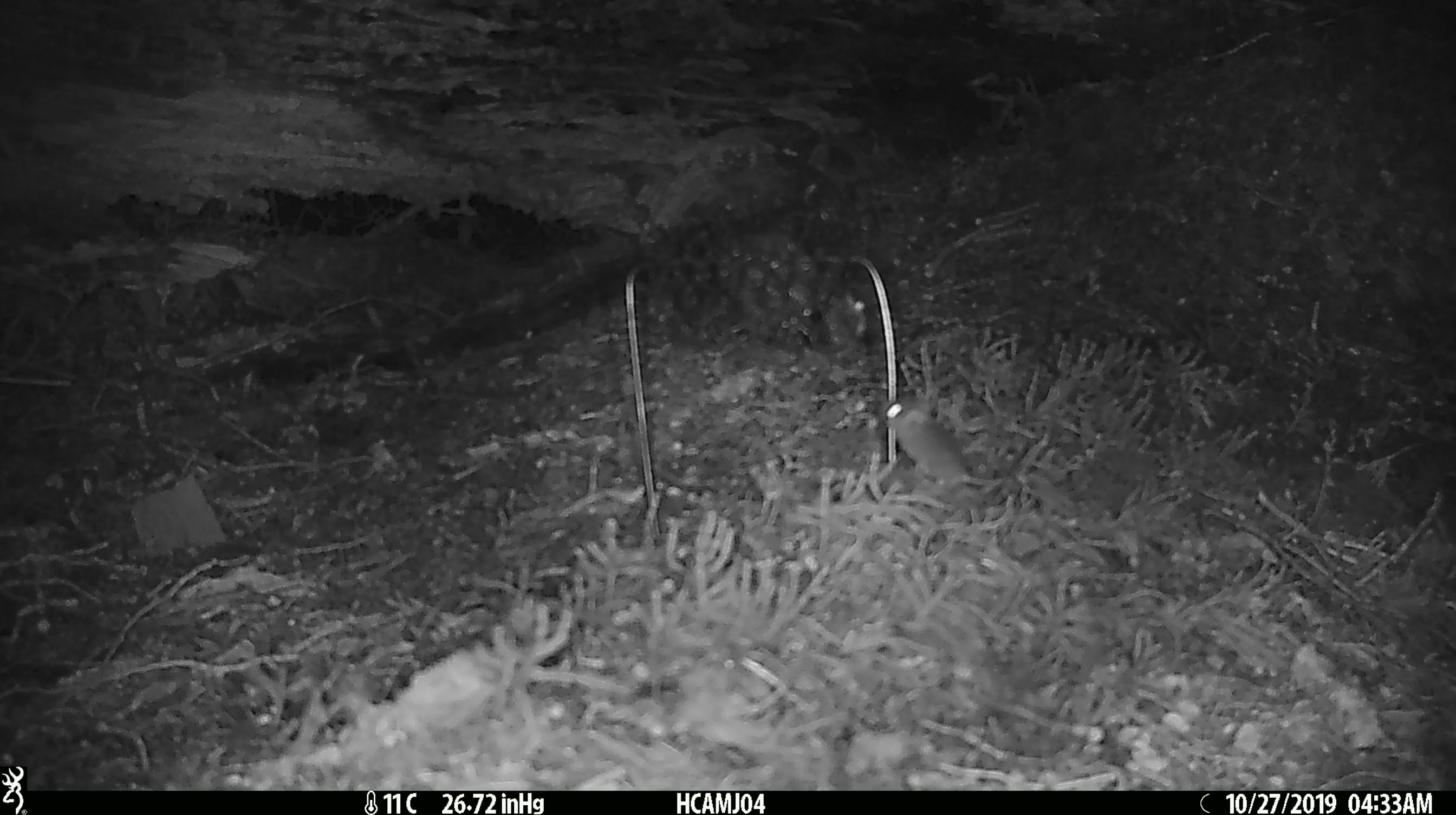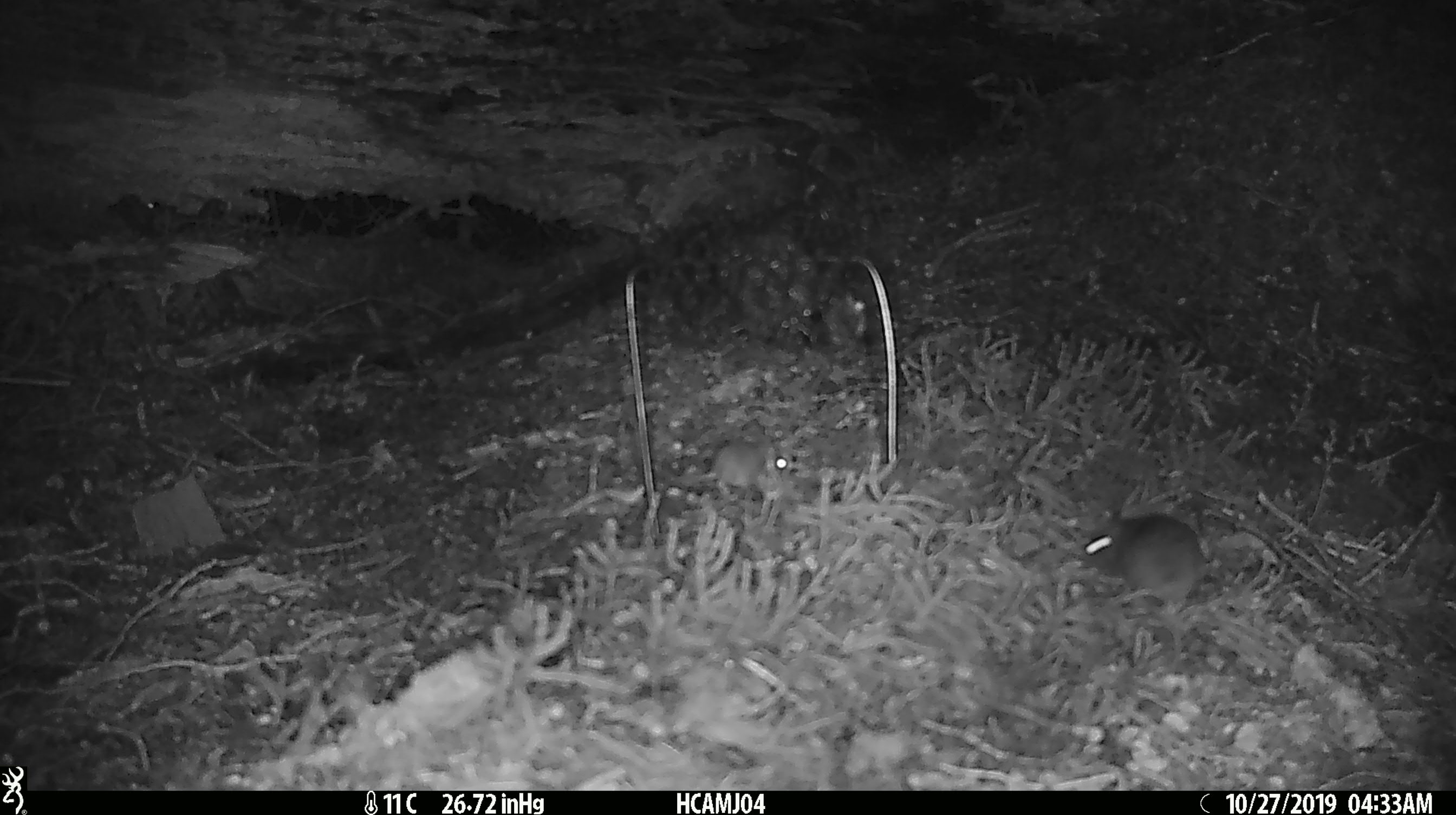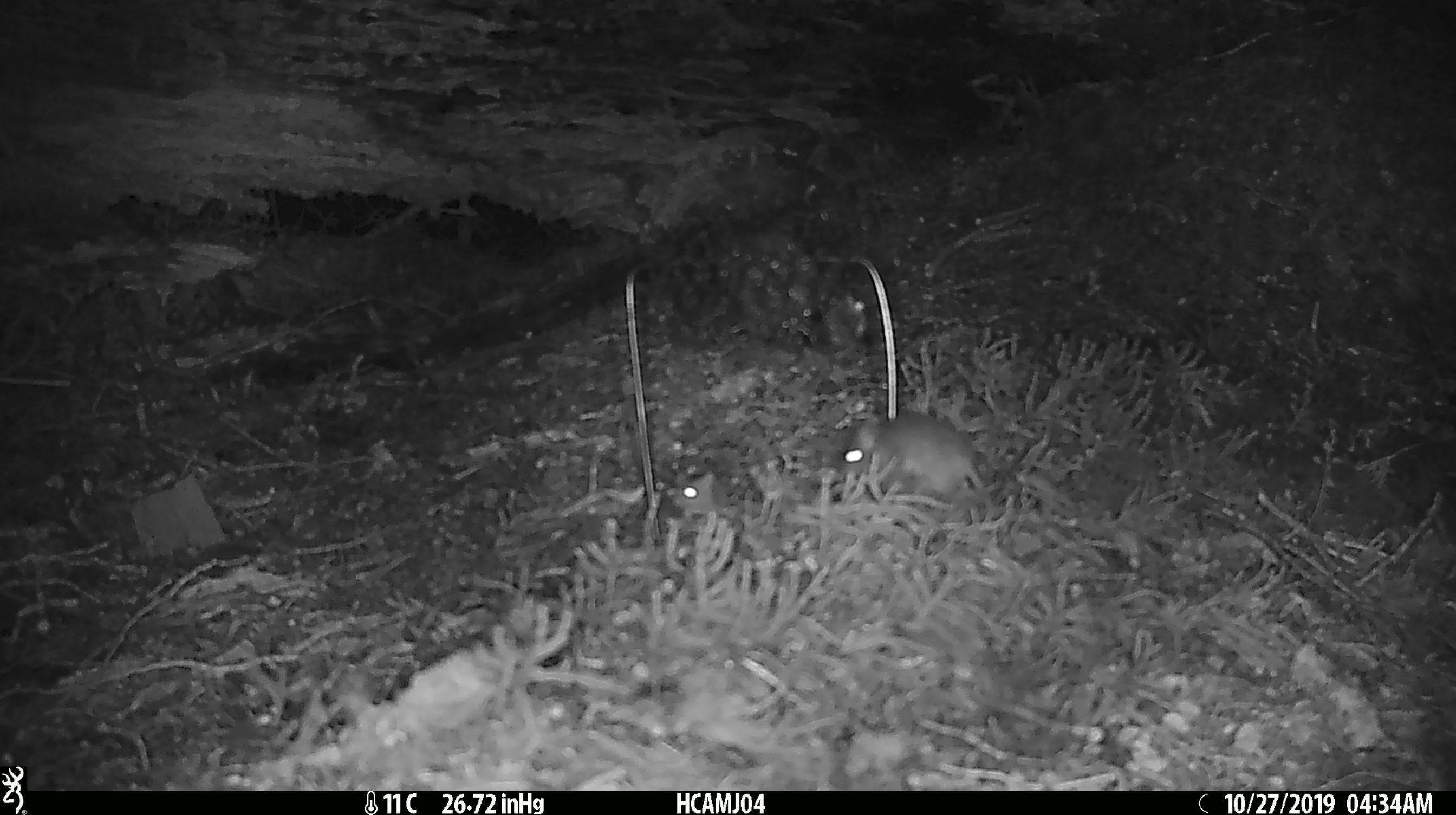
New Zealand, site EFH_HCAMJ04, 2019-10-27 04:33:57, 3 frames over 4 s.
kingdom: Animalia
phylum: Chordata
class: Mammalia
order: Rodentia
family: Muridae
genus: Mus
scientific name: Mus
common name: mouse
Mouse (Mus).